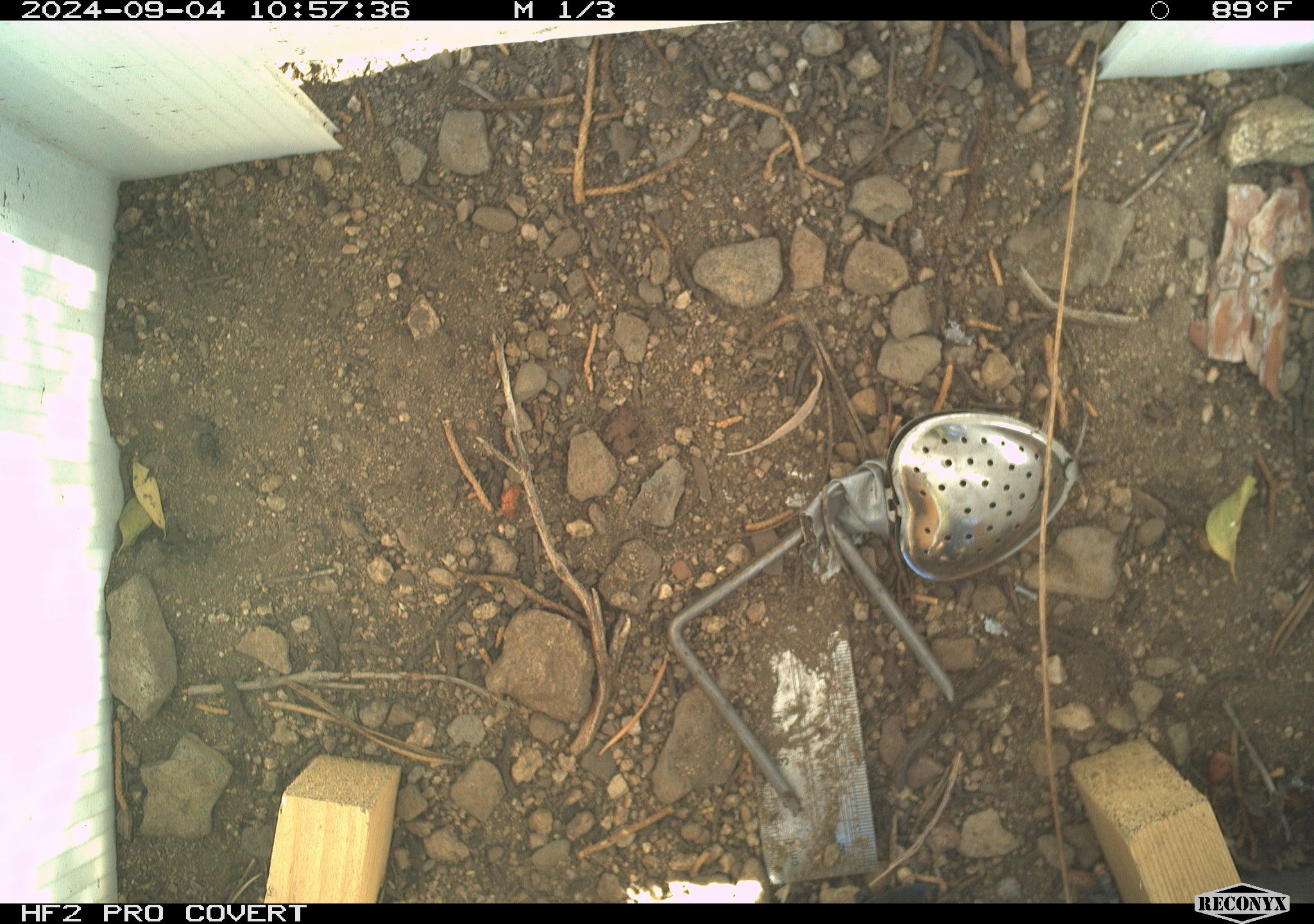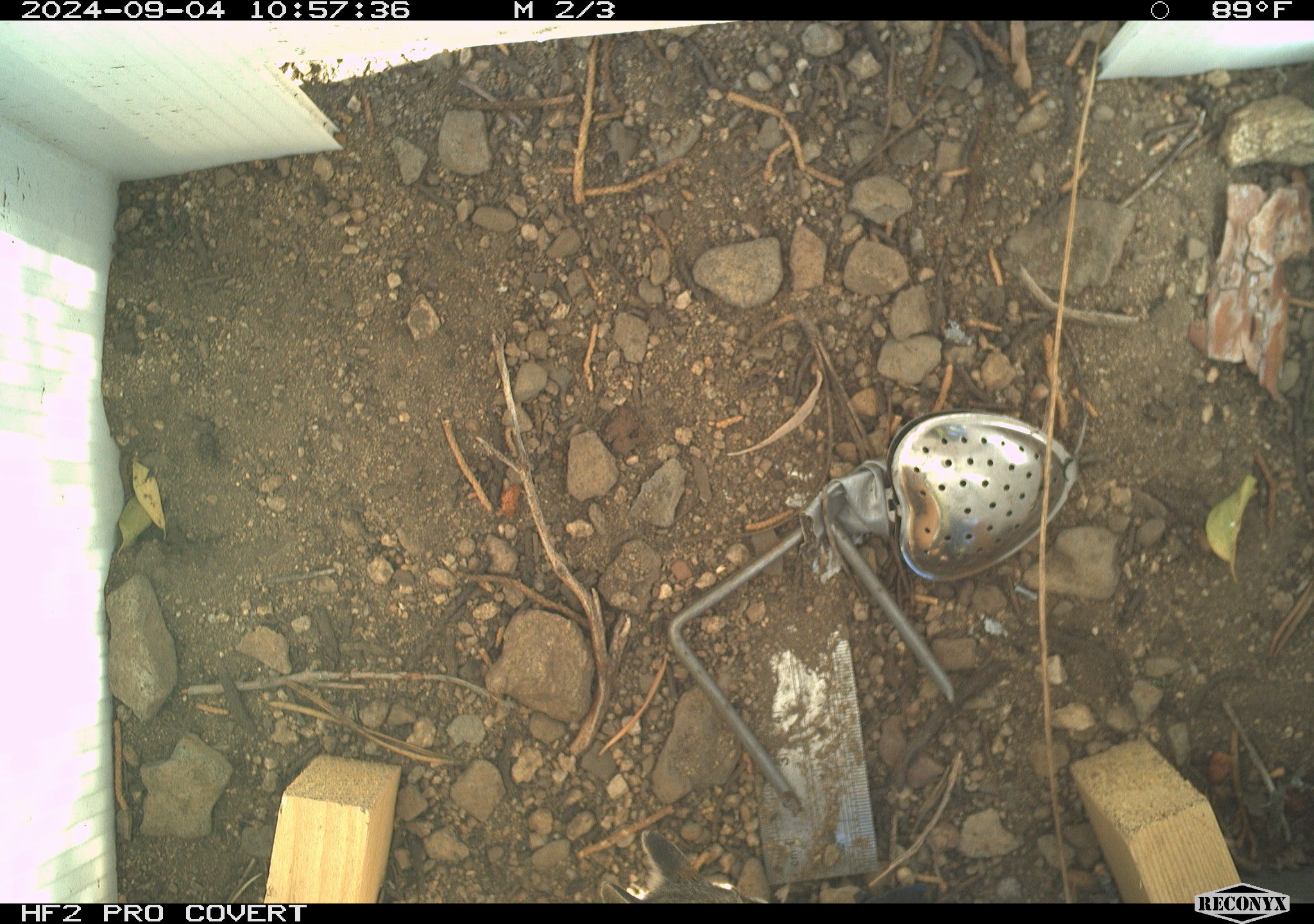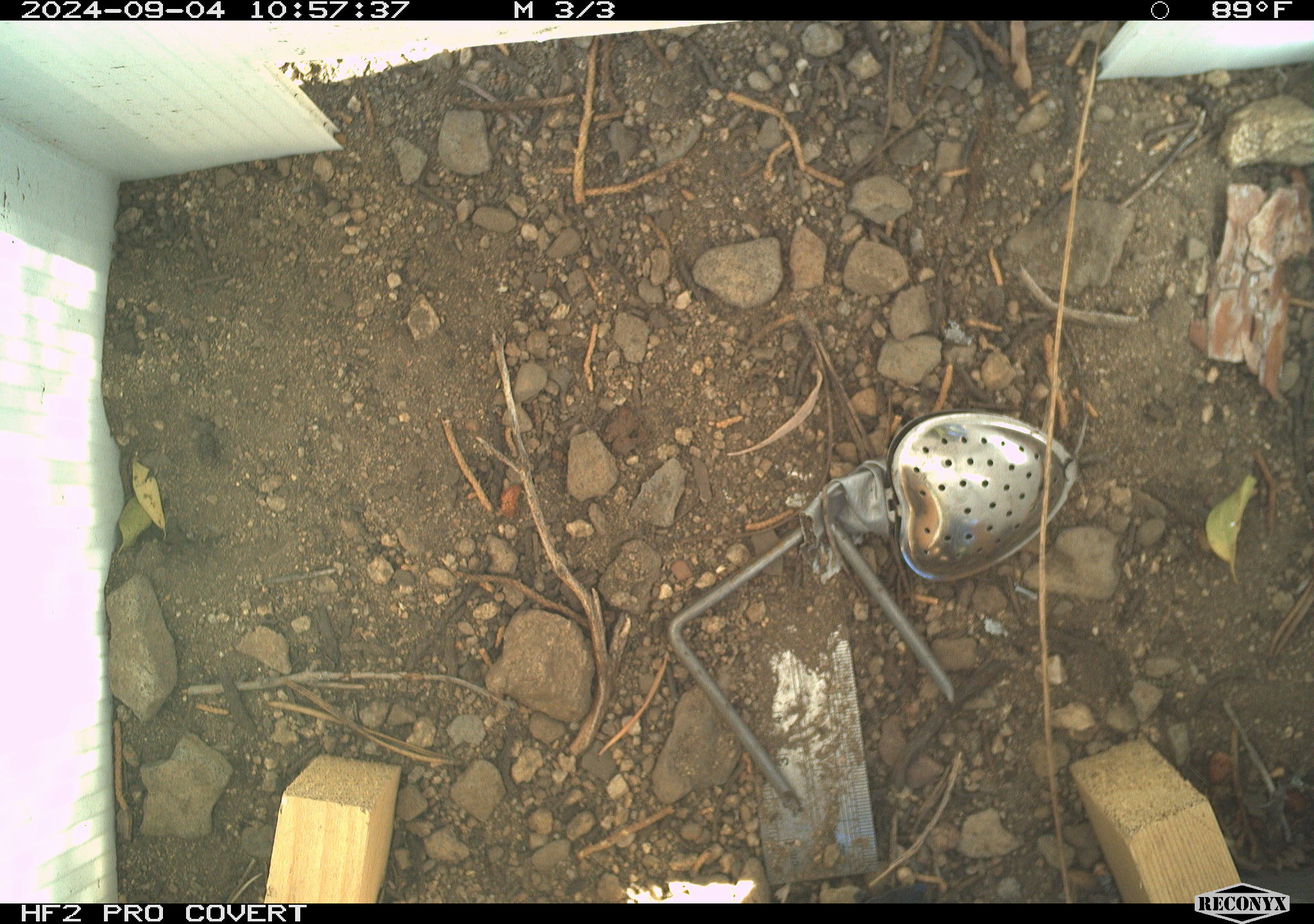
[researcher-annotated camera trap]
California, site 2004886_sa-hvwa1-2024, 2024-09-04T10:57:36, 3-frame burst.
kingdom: Animalia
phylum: Chordata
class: Mammalia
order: Rodentia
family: Sciuridae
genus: Neotamias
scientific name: Neotamias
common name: western chipmunks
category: neotamias species